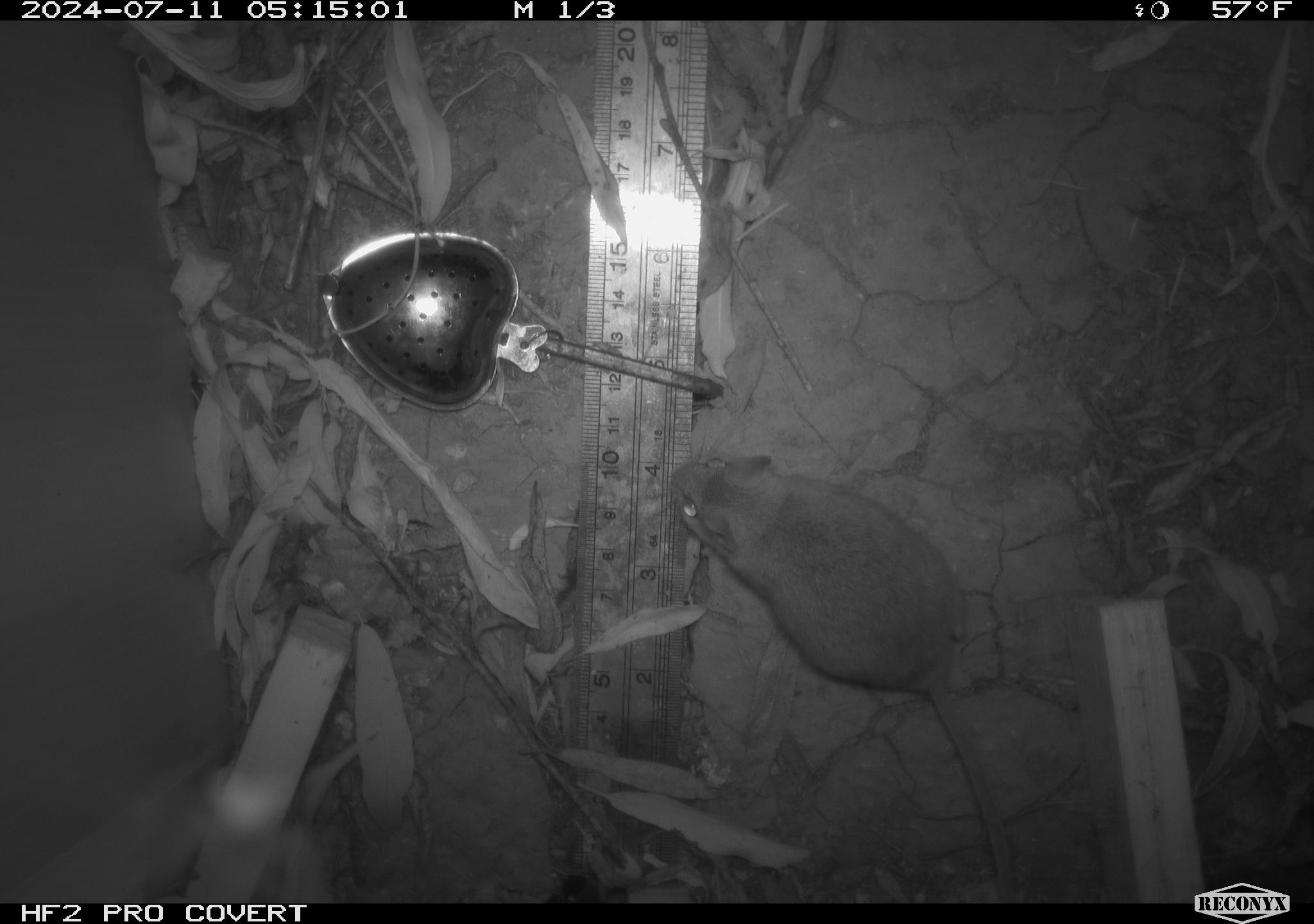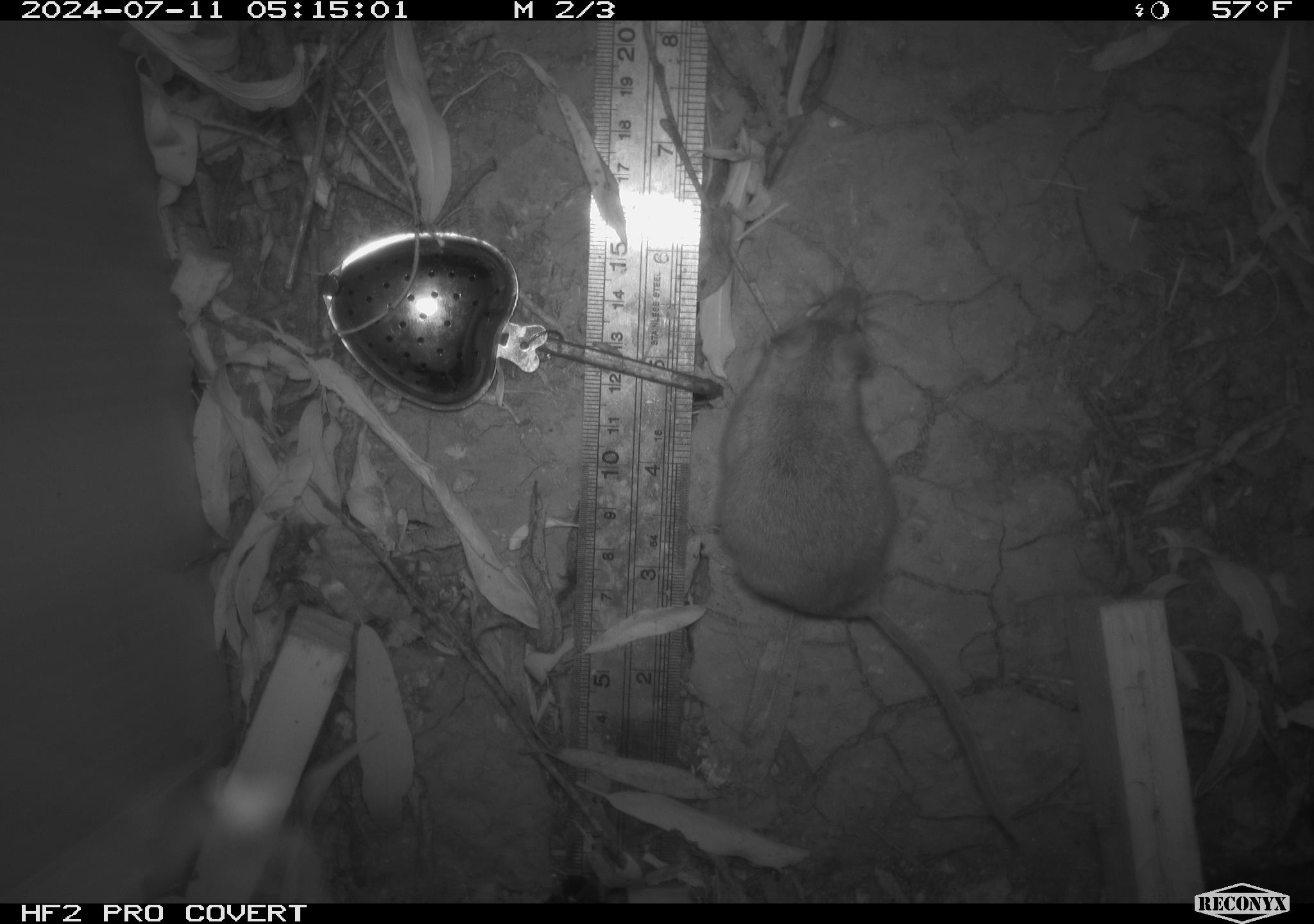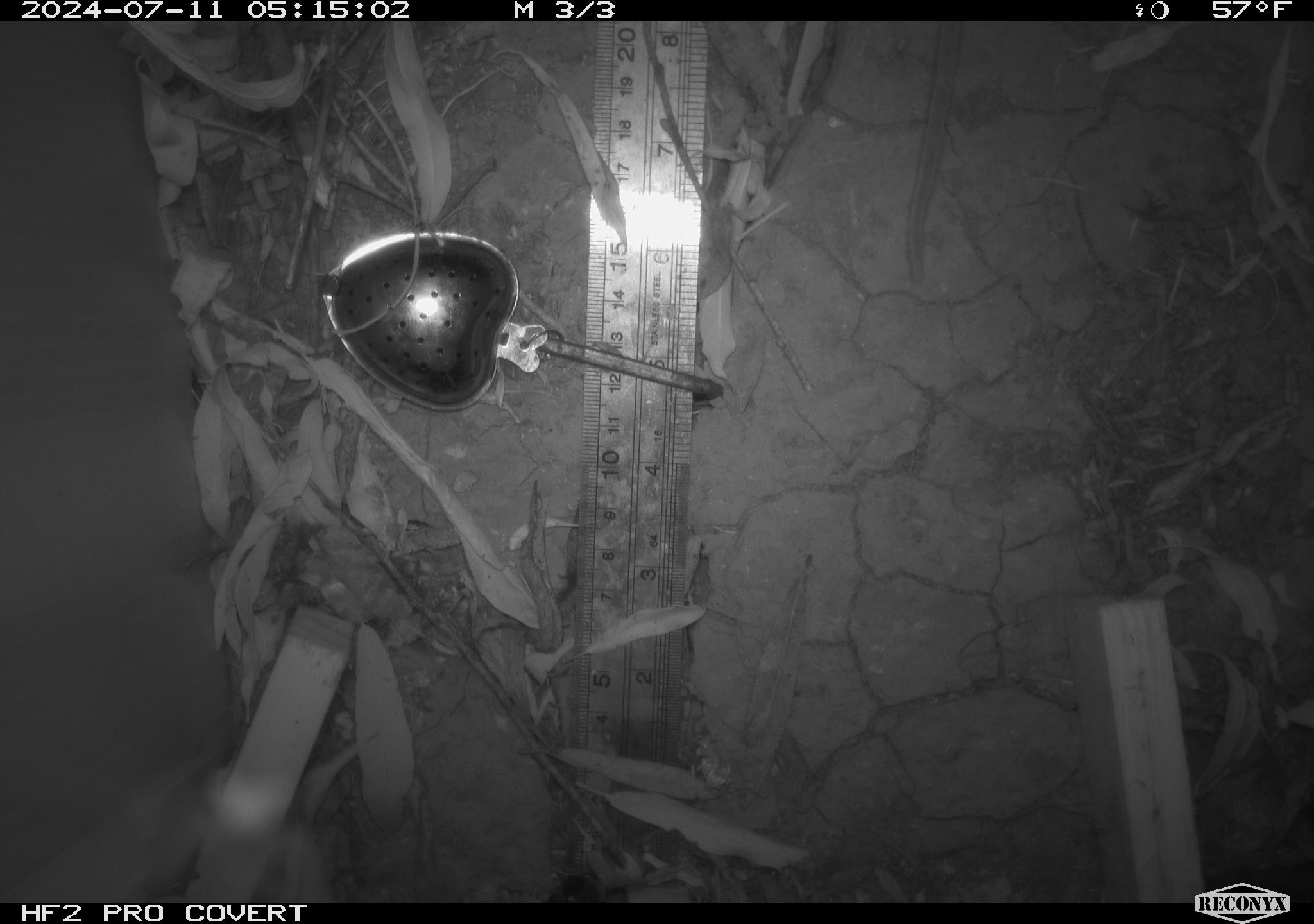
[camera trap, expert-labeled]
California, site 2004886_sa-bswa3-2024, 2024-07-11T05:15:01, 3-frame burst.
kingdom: Animalia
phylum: Chordata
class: Mammalia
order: Rodentia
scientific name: Rodentia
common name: mouse species